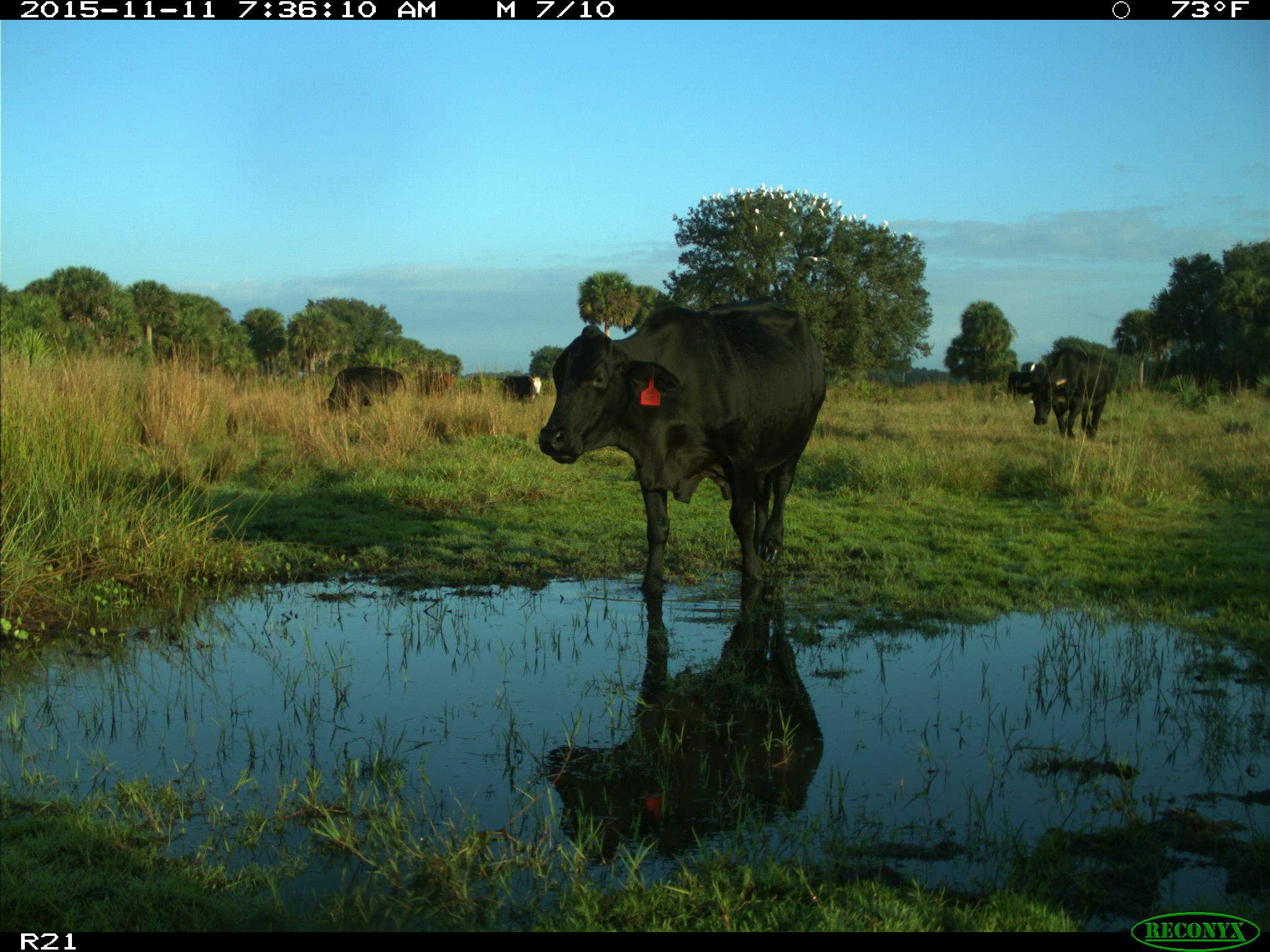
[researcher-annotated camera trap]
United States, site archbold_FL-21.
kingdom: Animalia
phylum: Chordata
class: Mammalia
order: Artiodactyla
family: Bovidae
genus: Bos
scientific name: Bos taurus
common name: domestic cow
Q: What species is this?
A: Bos taurus (domestic cow).